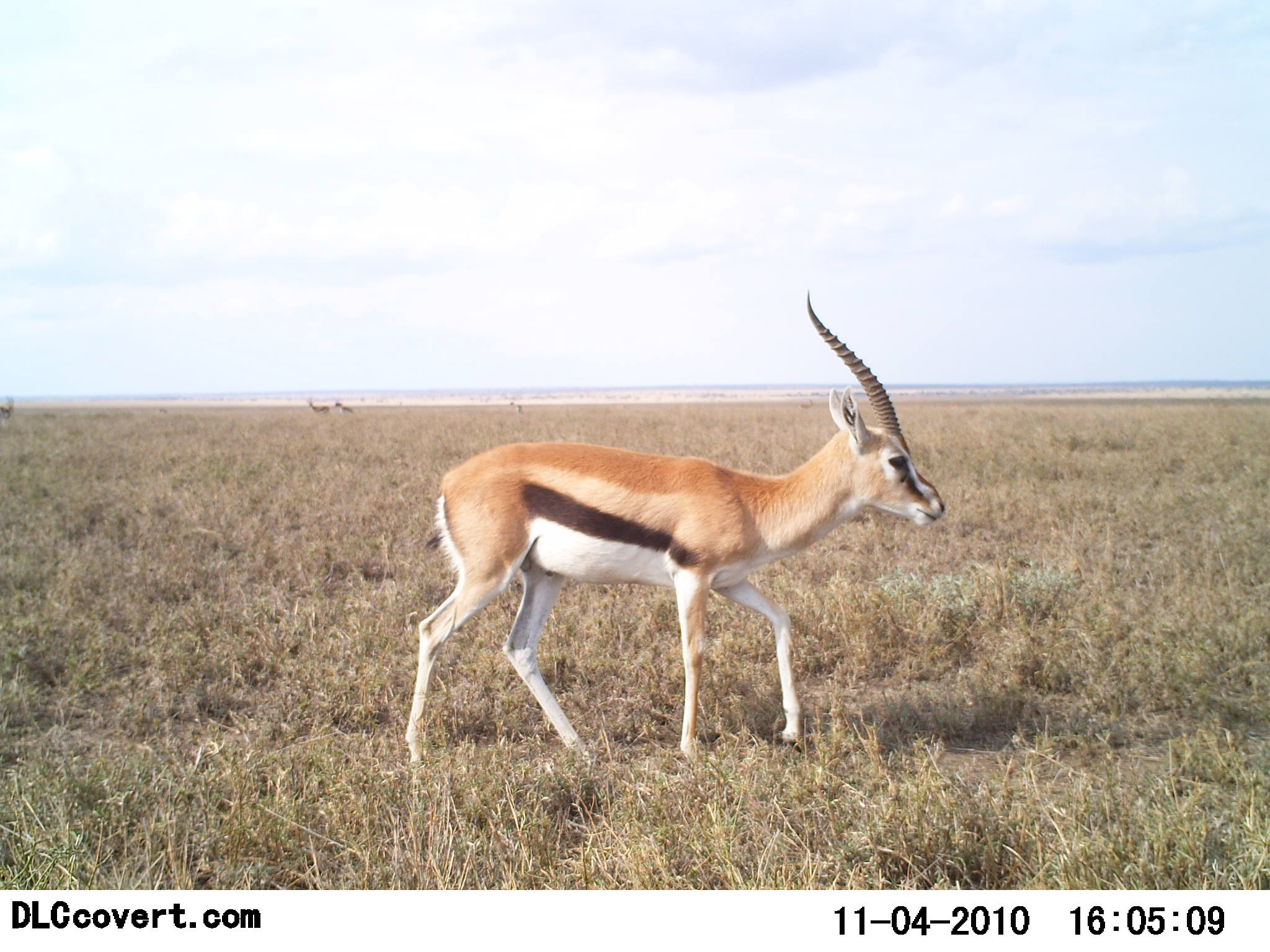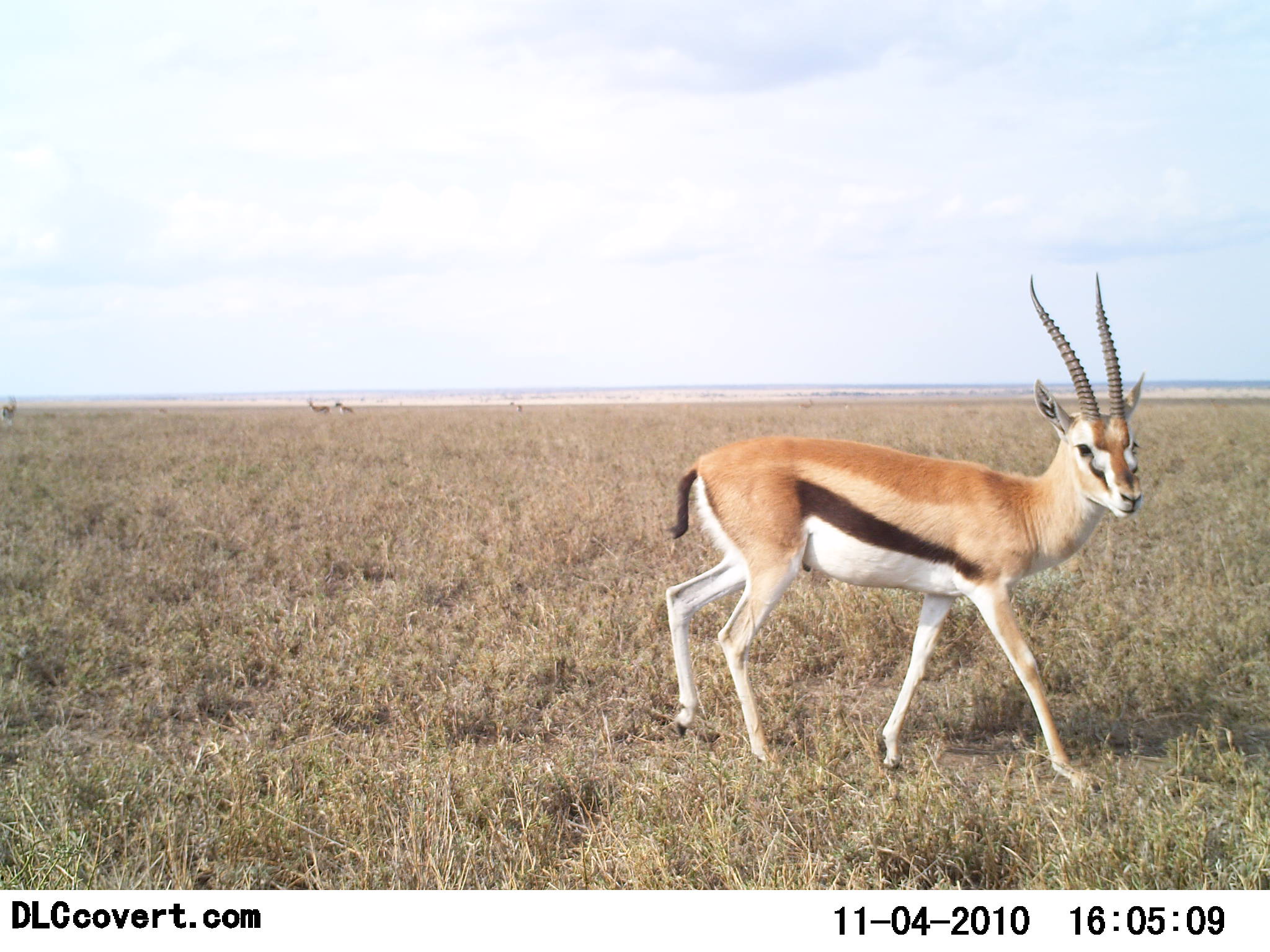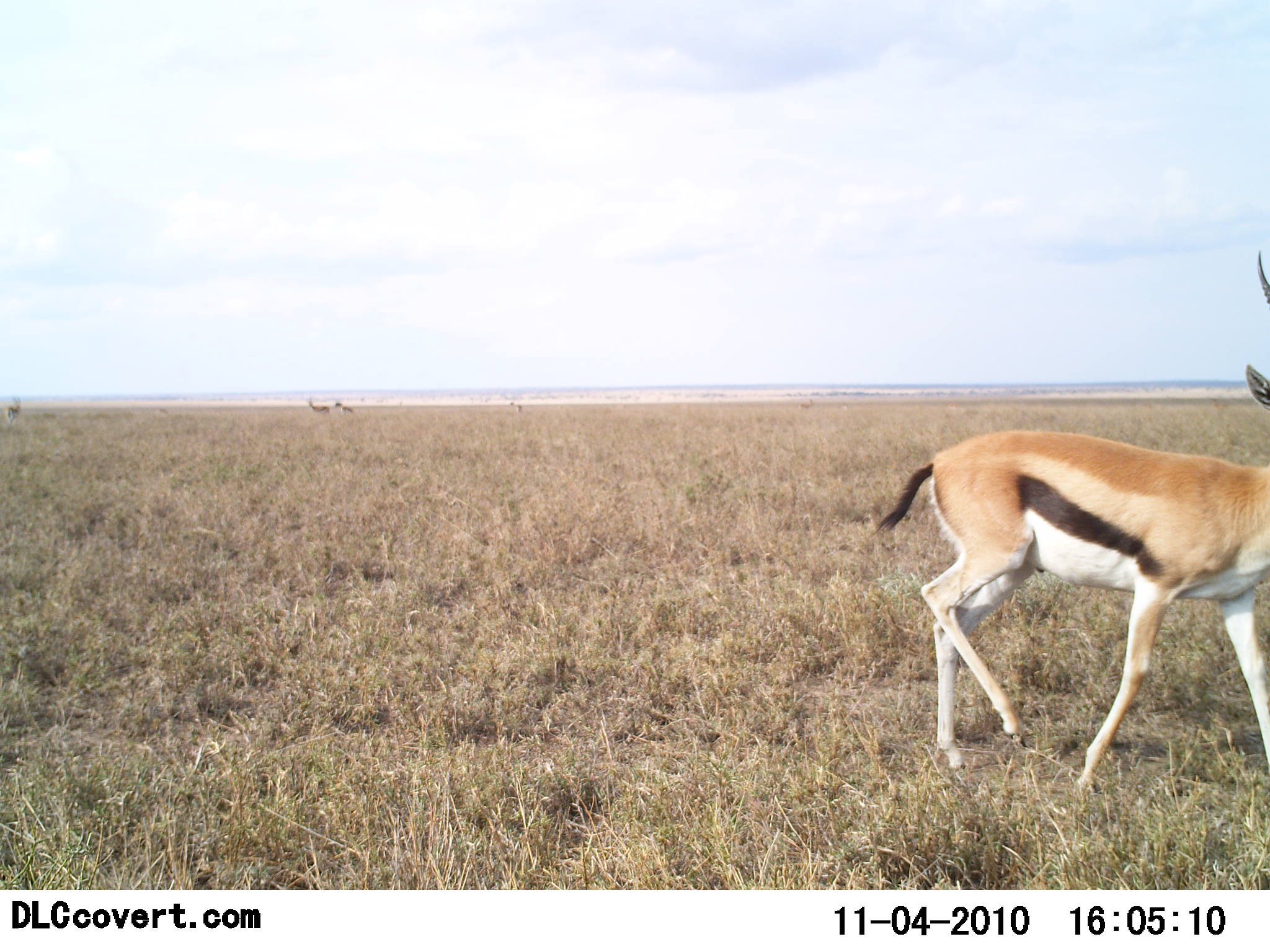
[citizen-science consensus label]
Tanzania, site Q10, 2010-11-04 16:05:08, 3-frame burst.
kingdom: Animalia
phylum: Chordata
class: Mammalia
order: Artiodactyla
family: Bovidae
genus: Eudorcas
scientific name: Eudorcas thomsonii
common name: thomson's gazelle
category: gazellethomsons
Gazellethomsons (thomson's gazelle) (Eudorcas thomsonii), count 1. Behavior (volunteer vote fractions): standing 47%, resting 5%, moving 89%, interacting 0%. Young present (vote fraction): 0%. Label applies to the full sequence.